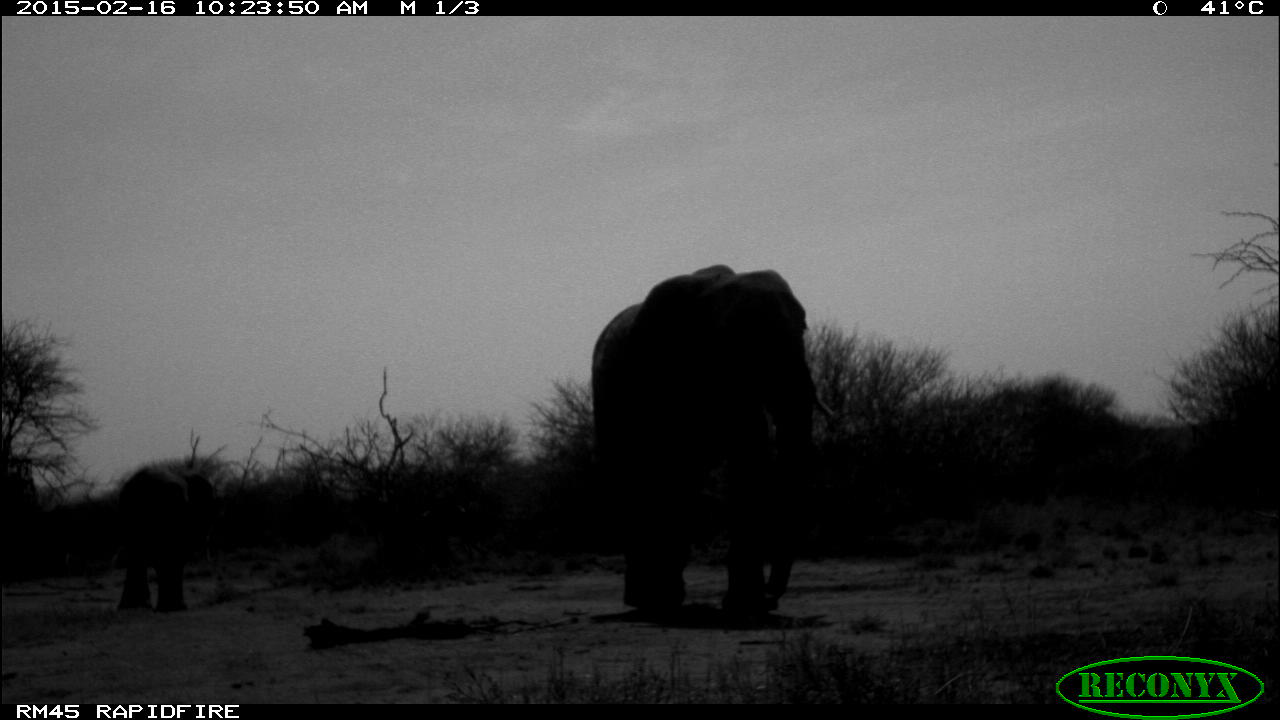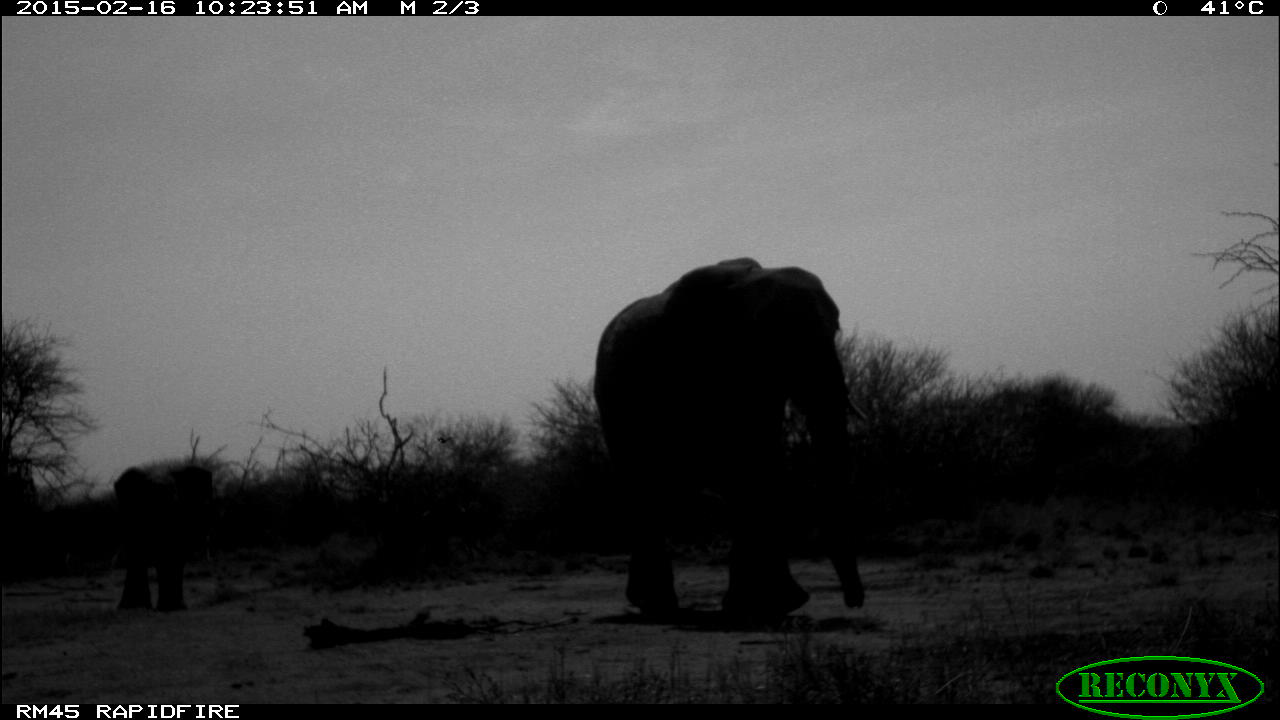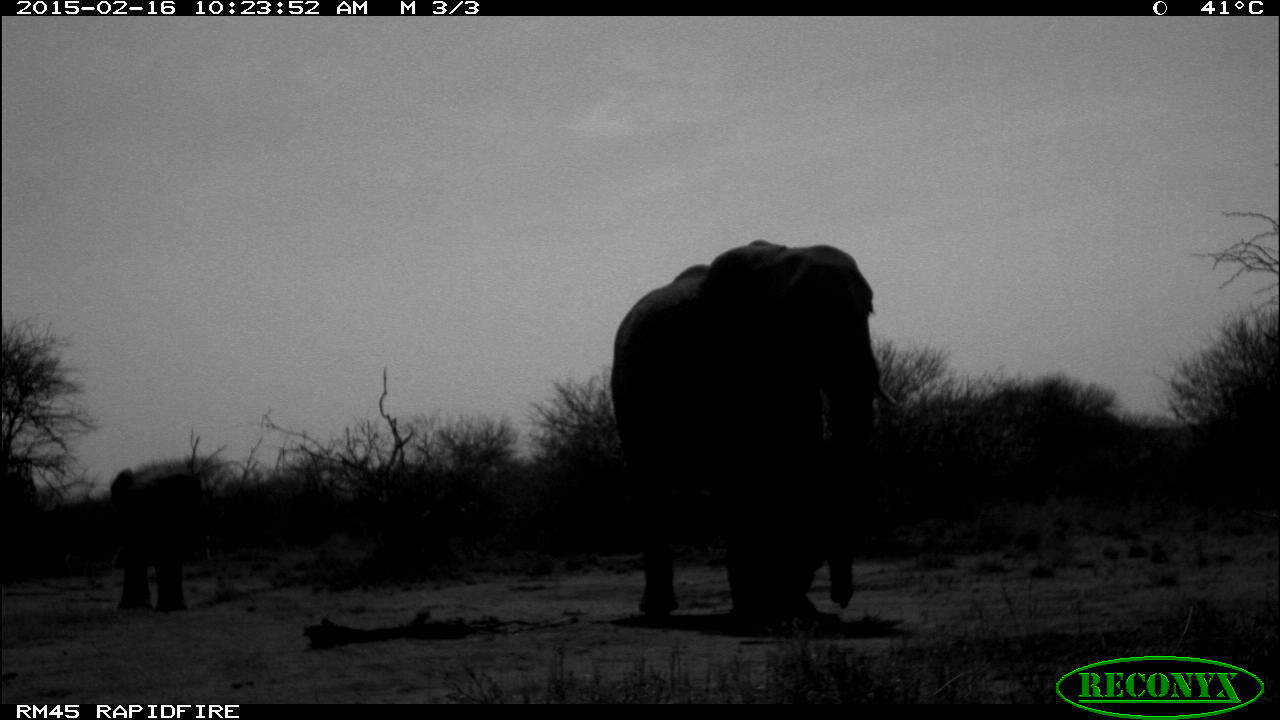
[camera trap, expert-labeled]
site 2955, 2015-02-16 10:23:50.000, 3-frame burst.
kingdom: Animalia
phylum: Chordata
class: Mammalia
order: Proboscidea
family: Elephantidae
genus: Loxodonta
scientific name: Loxodonta africana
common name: african bush elephant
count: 2